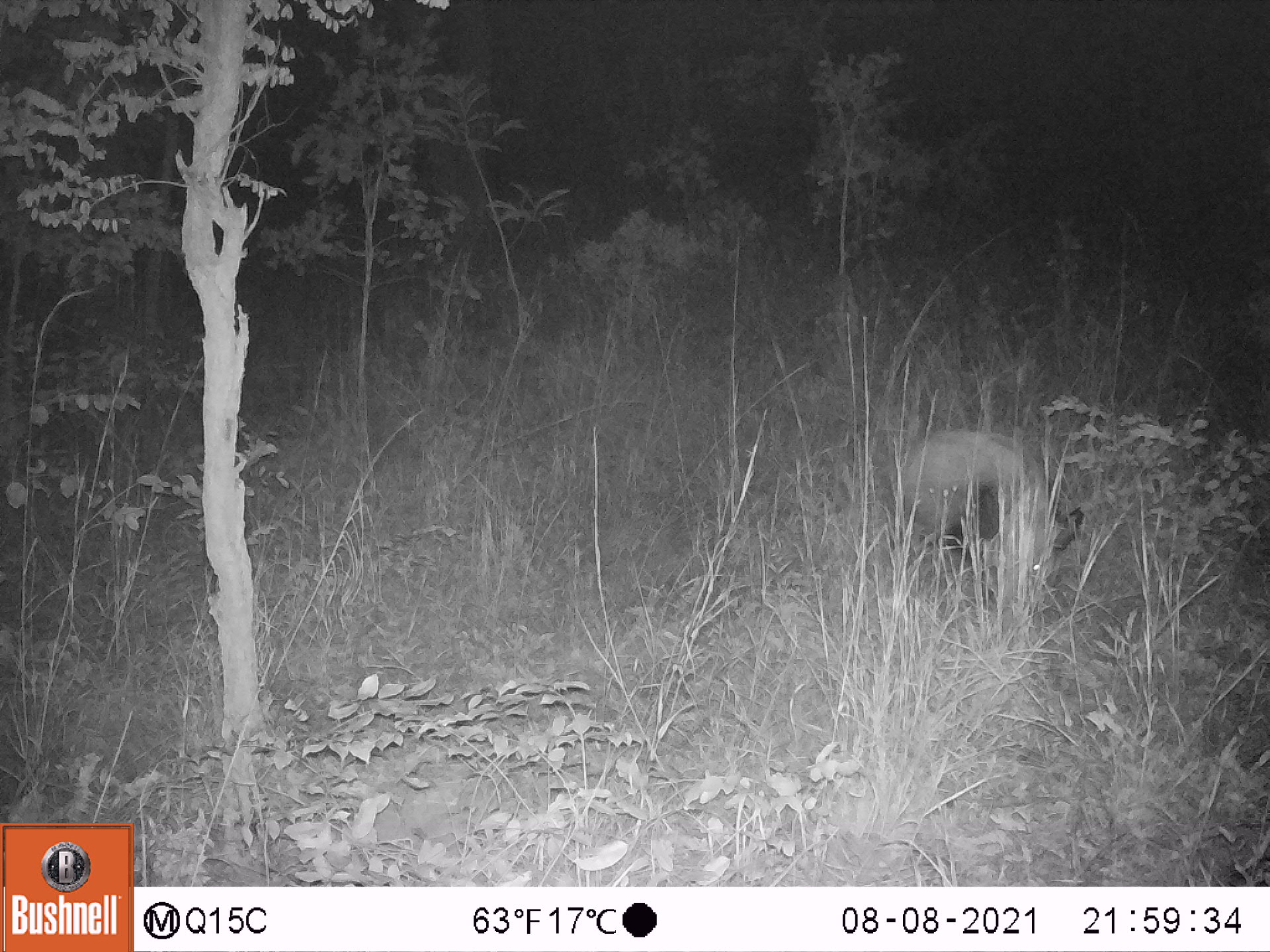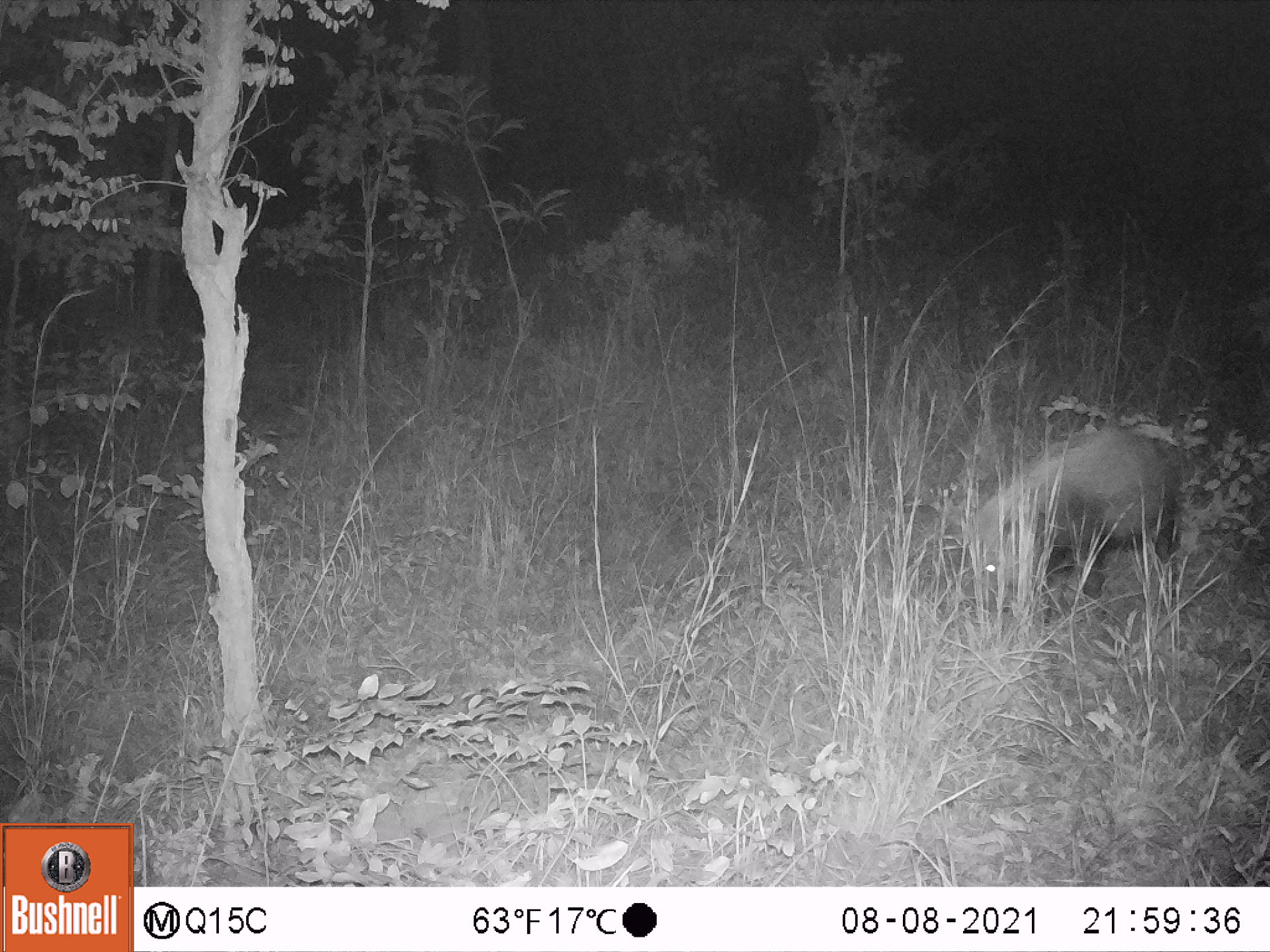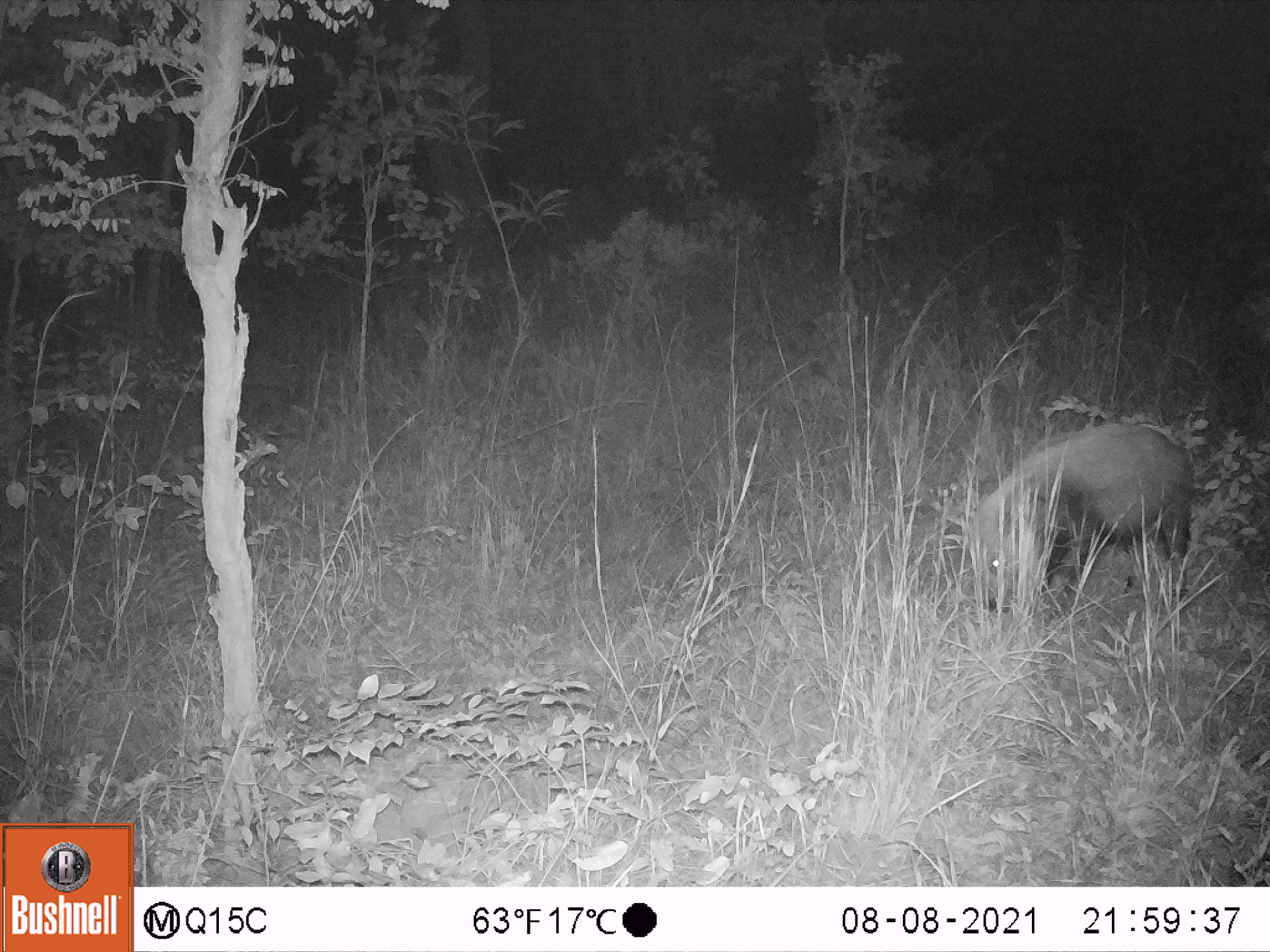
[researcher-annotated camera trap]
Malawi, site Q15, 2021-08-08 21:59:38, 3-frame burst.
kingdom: Animalia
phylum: Chordata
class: Mammalia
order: Artiodactyla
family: Suidae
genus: Potamochoerus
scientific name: Potamochoerus larvatus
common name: bushpig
Bushpig (Potamochoerus larvatus), count 1.